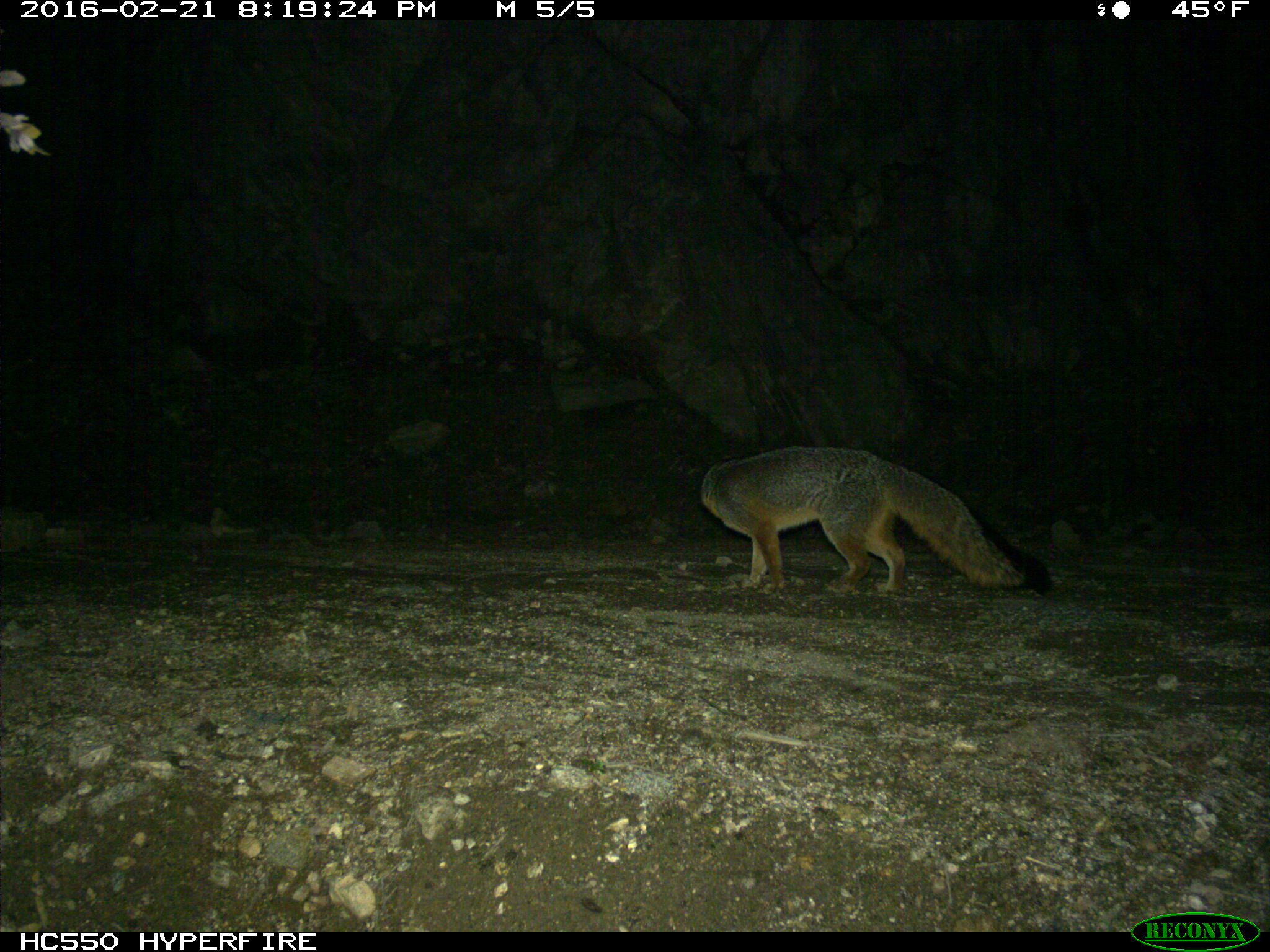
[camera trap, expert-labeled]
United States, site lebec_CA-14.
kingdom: Animalia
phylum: Chordata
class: Mammalia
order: Carnivora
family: Canidae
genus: Urocyon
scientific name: Urocyon cinereoargenteus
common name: gray fox